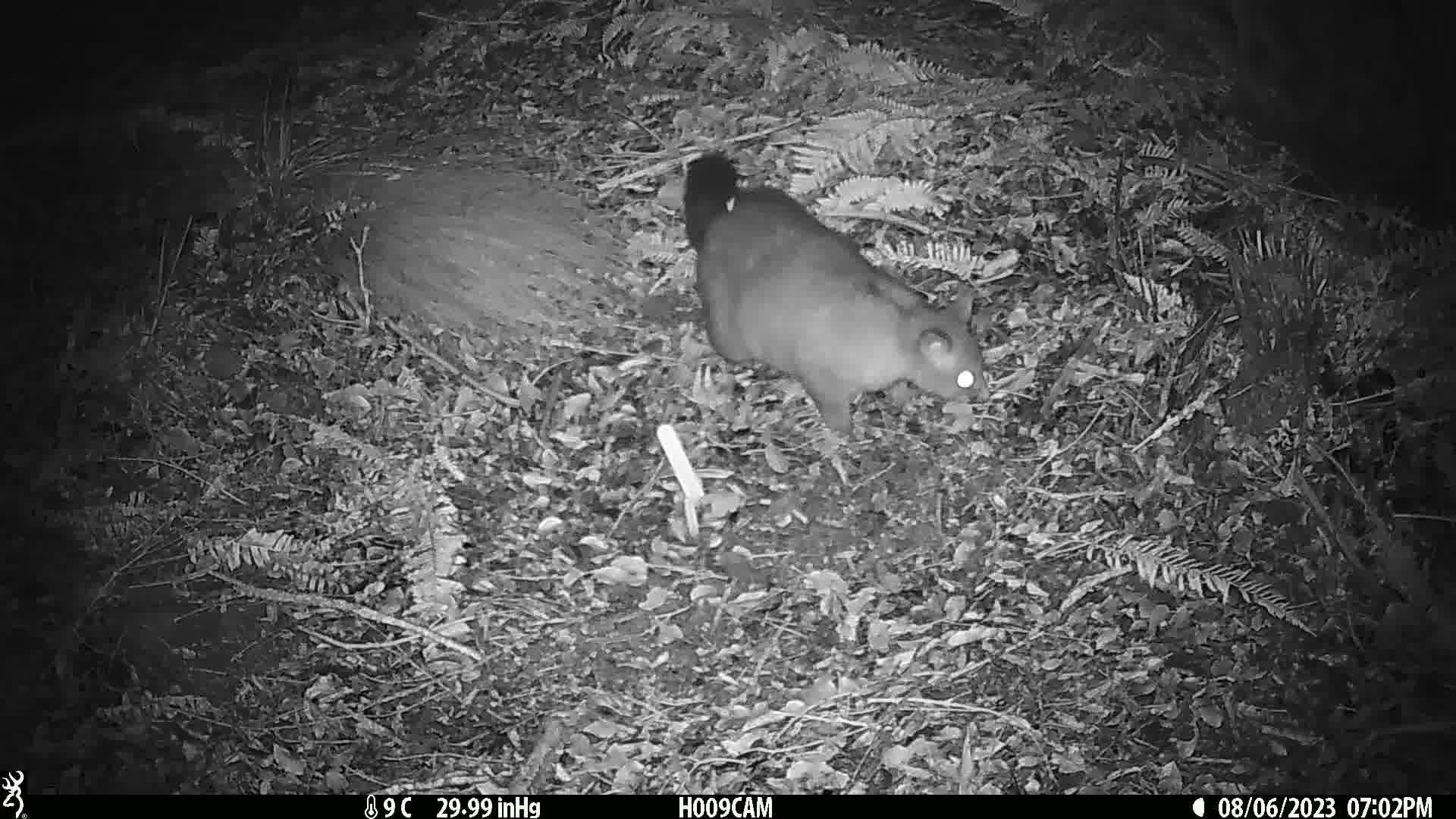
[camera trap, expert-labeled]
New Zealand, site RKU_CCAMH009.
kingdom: Animalia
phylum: Chordata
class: Mammalia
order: Diprotodontia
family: Phalangeridae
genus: Trichosurus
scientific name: Trichosurus vulpecula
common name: common brushtail possum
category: possum